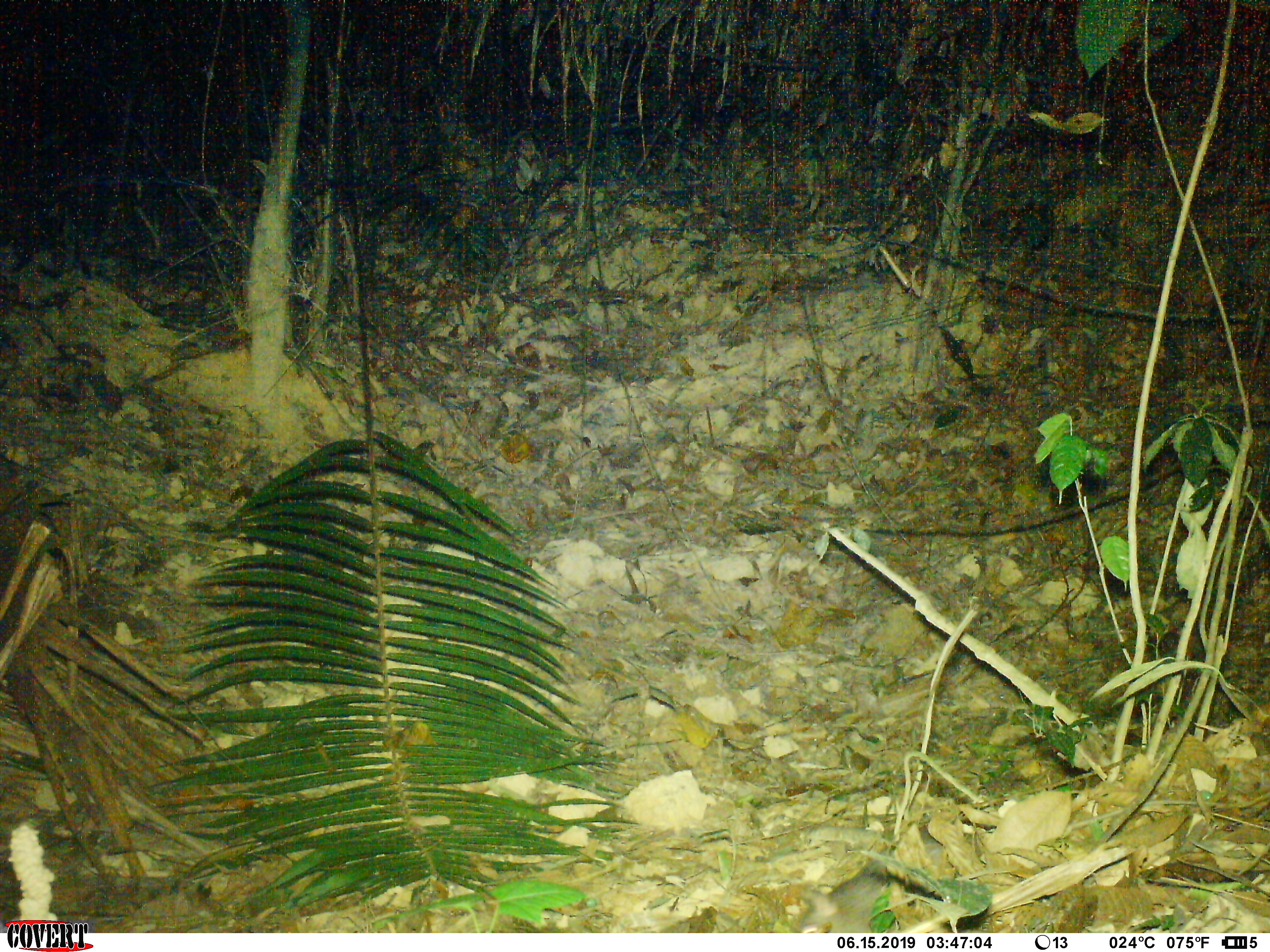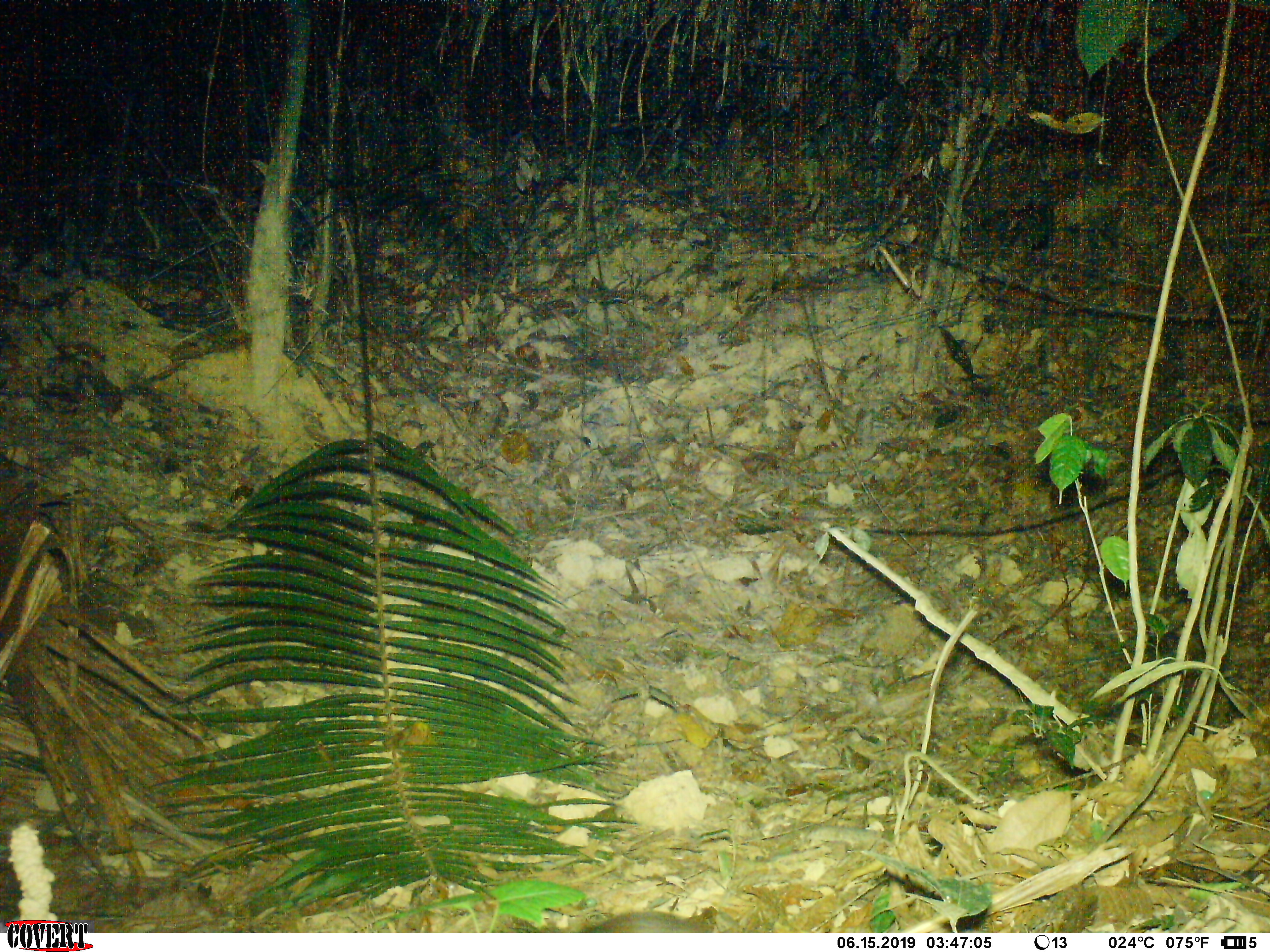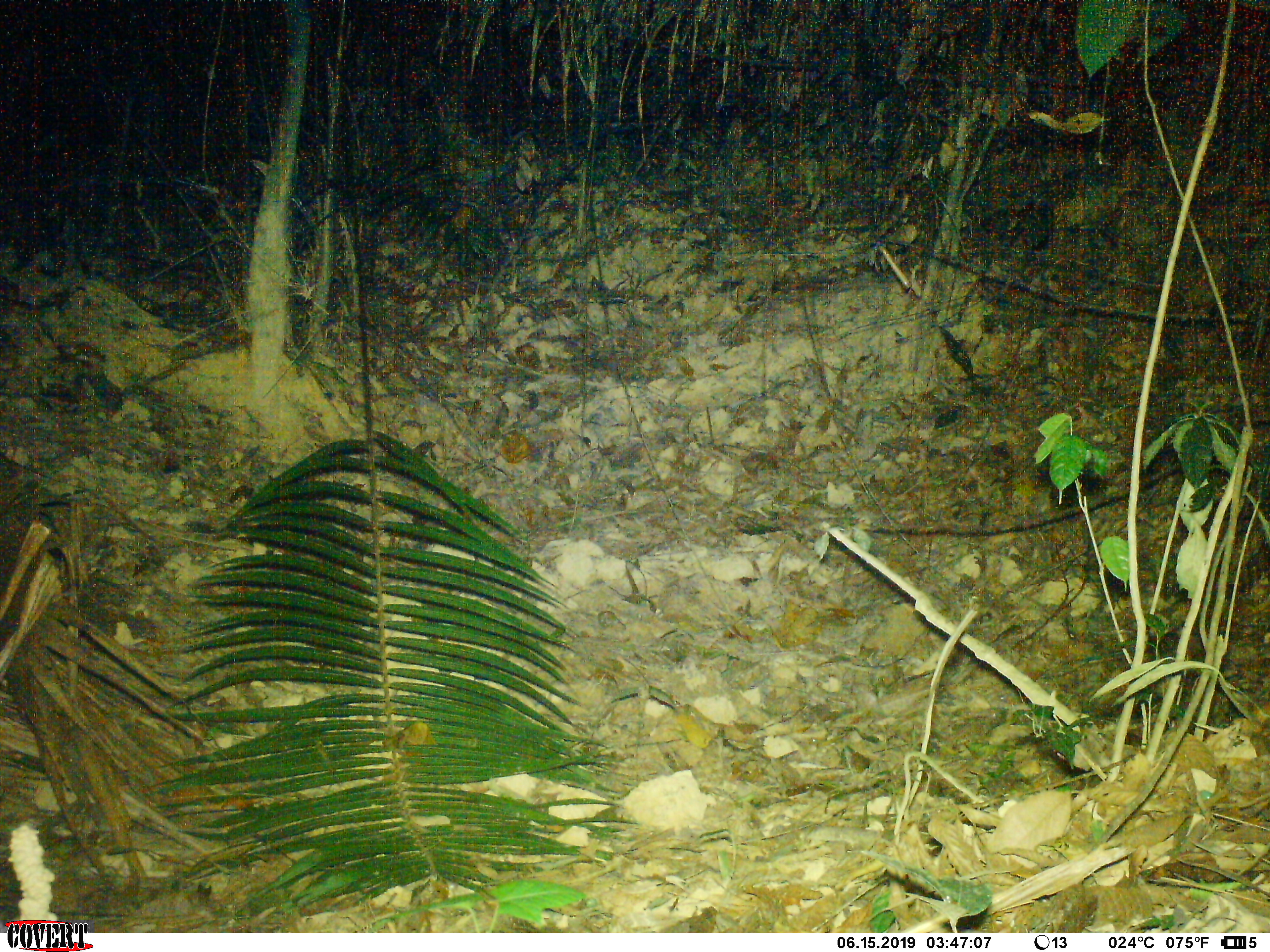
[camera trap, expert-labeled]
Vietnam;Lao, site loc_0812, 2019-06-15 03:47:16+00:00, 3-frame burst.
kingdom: Animalia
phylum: Chordata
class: Mammalia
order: Rodentia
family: Muridae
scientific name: Muridae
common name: old-world mice and rats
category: unidentified murid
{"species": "unidentified murid (old-world mice and rats) (Muridae)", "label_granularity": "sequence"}